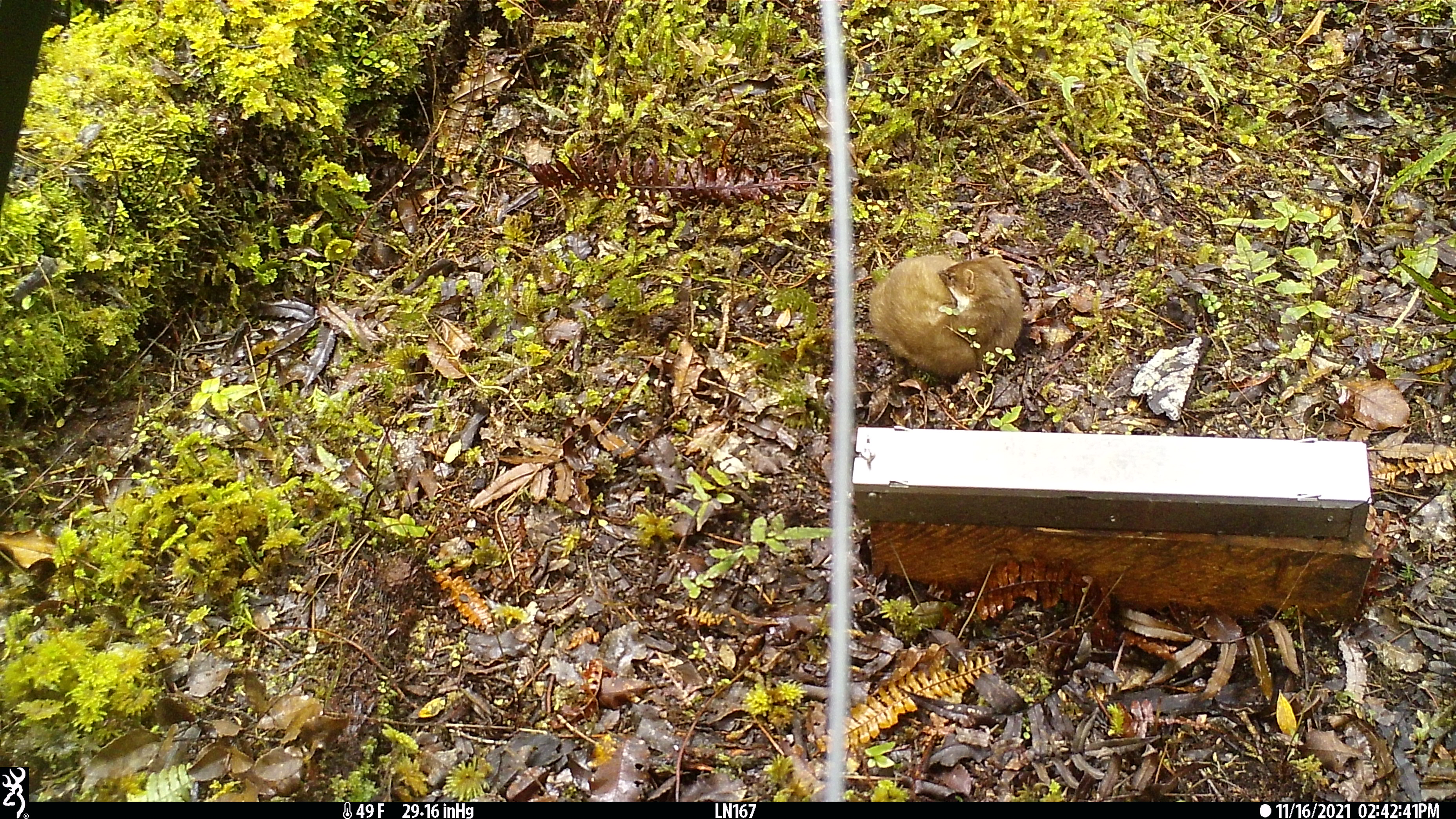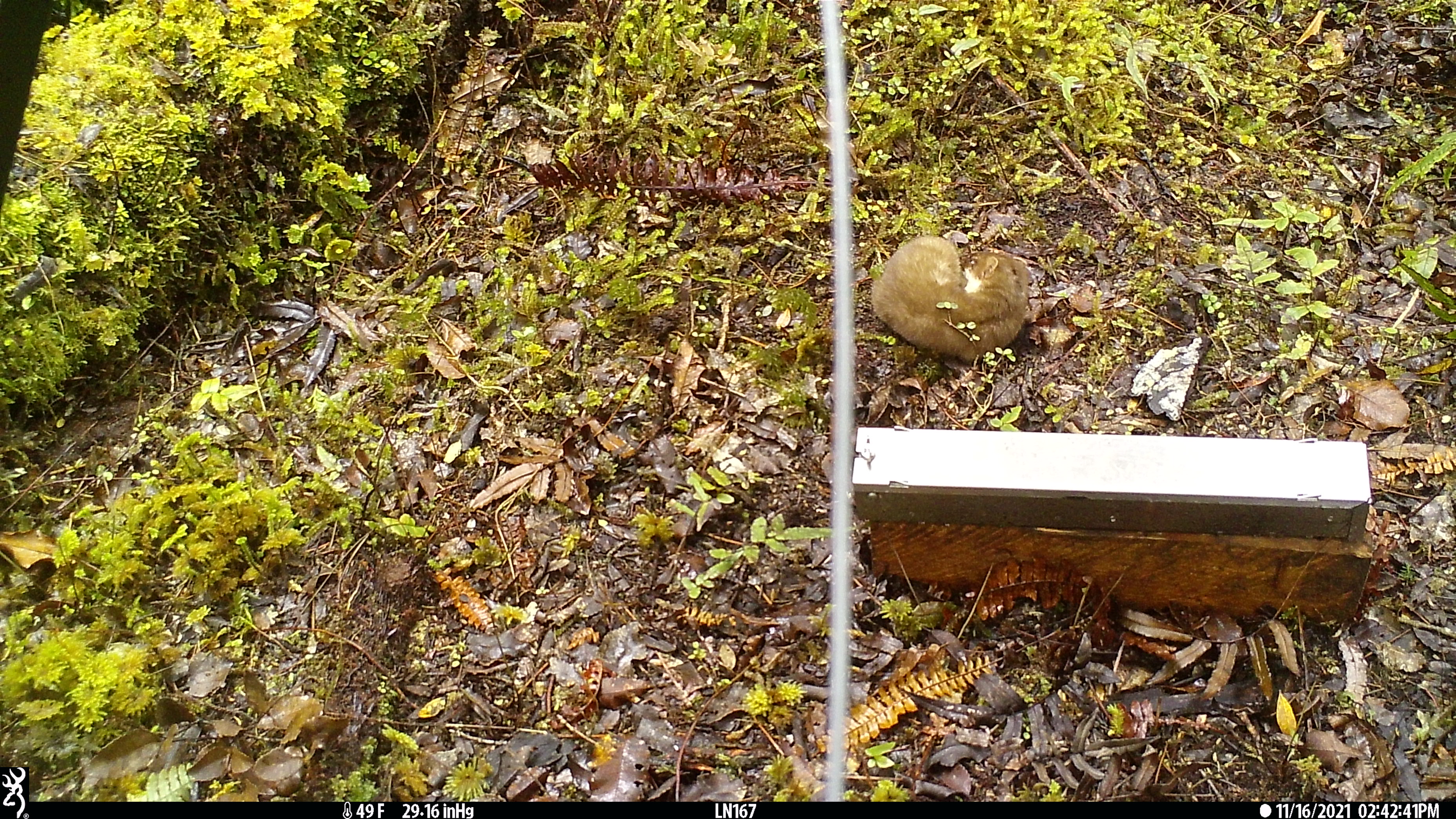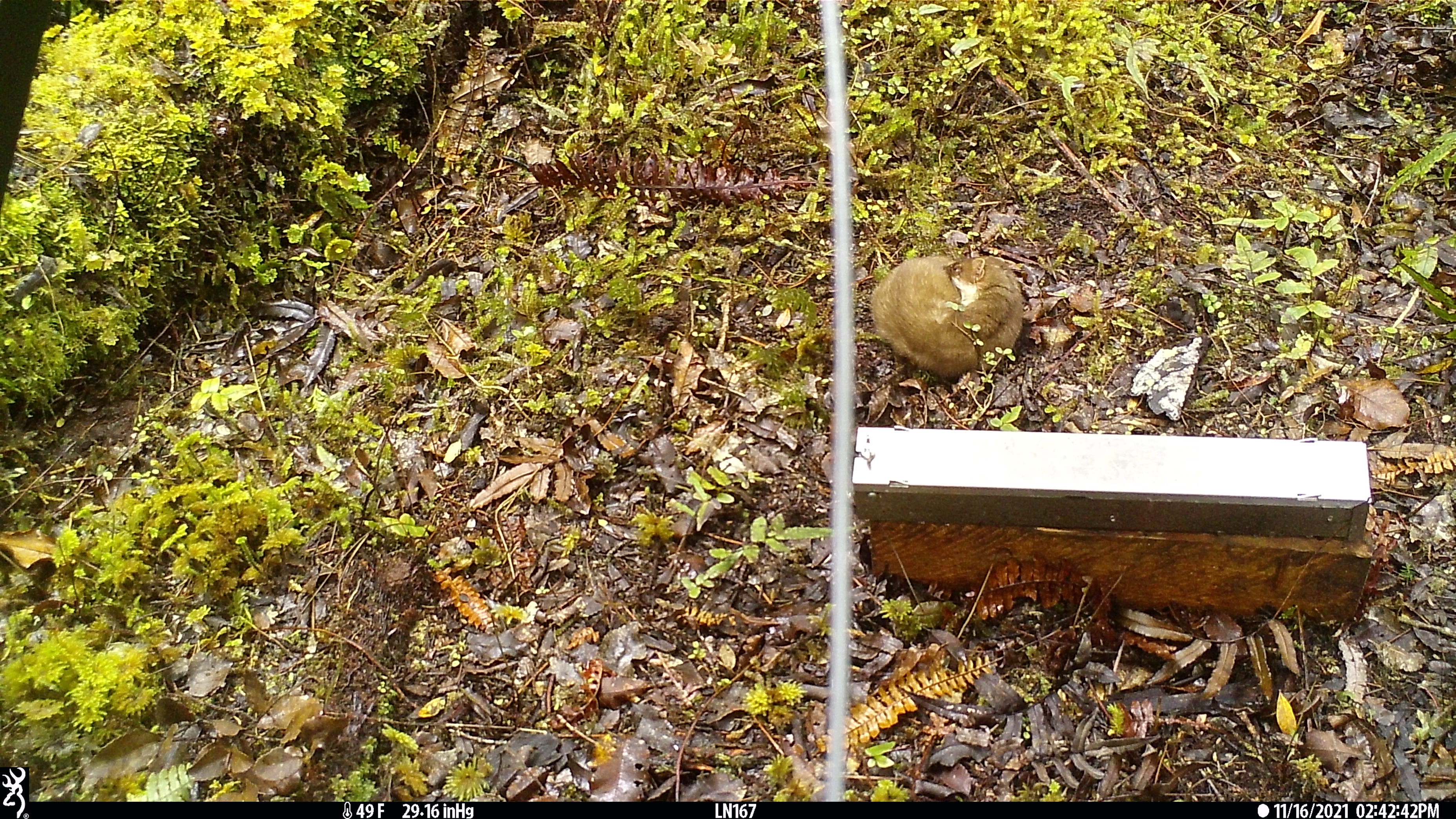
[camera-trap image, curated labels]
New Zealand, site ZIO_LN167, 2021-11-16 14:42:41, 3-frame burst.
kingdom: Animalia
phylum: Chordata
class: Mammalia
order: Carnivora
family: Mustelidae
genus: Mustela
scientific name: Mustela erminea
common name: stoat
Stoat (Mustela erminea).